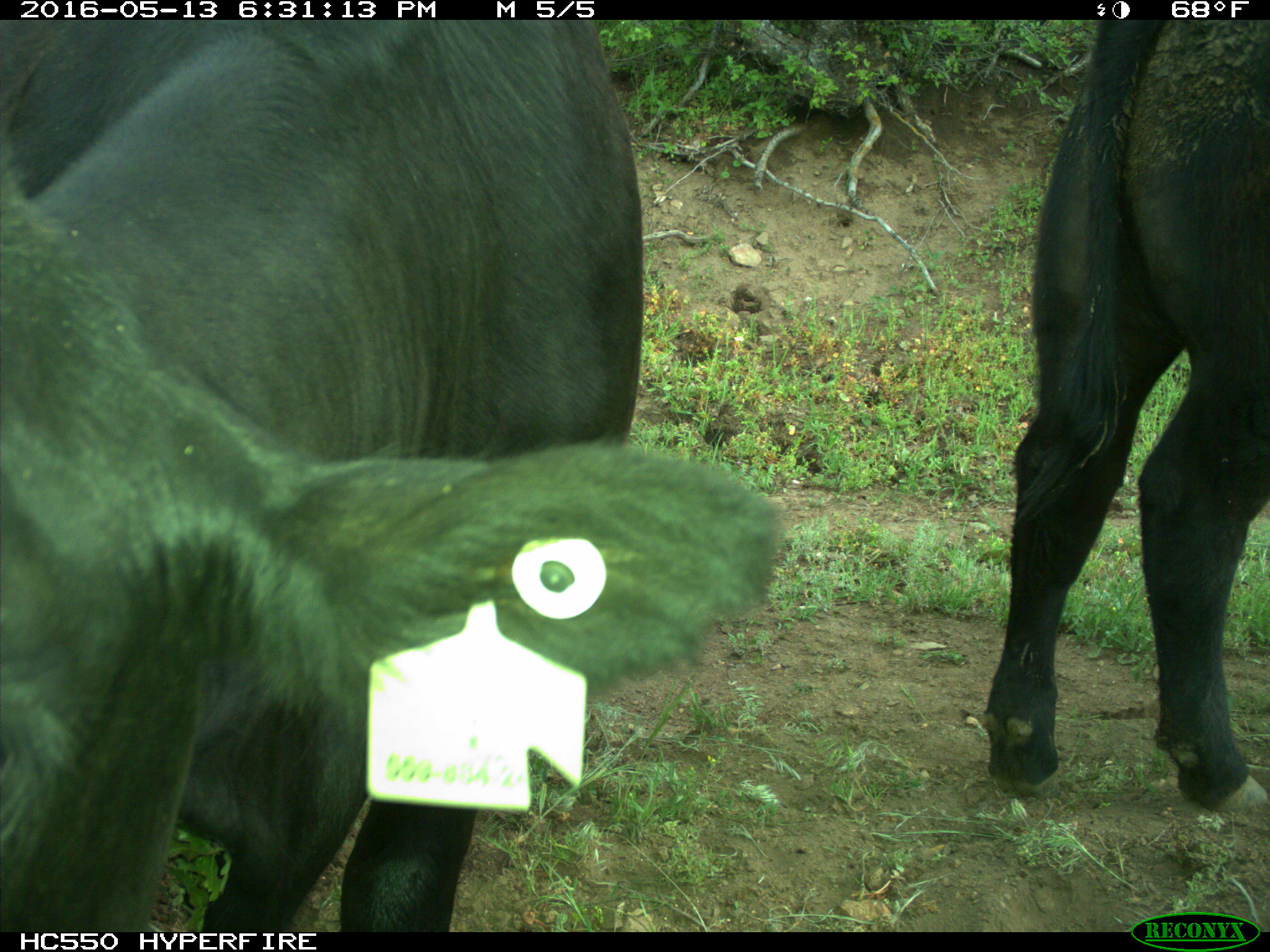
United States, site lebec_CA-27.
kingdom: Animalia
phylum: Chordata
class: Mammalia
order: Artiodactyla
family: Bovidae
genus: Bos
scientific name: Bos taurus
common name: domestic cow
Bos taurus (domestic cow).